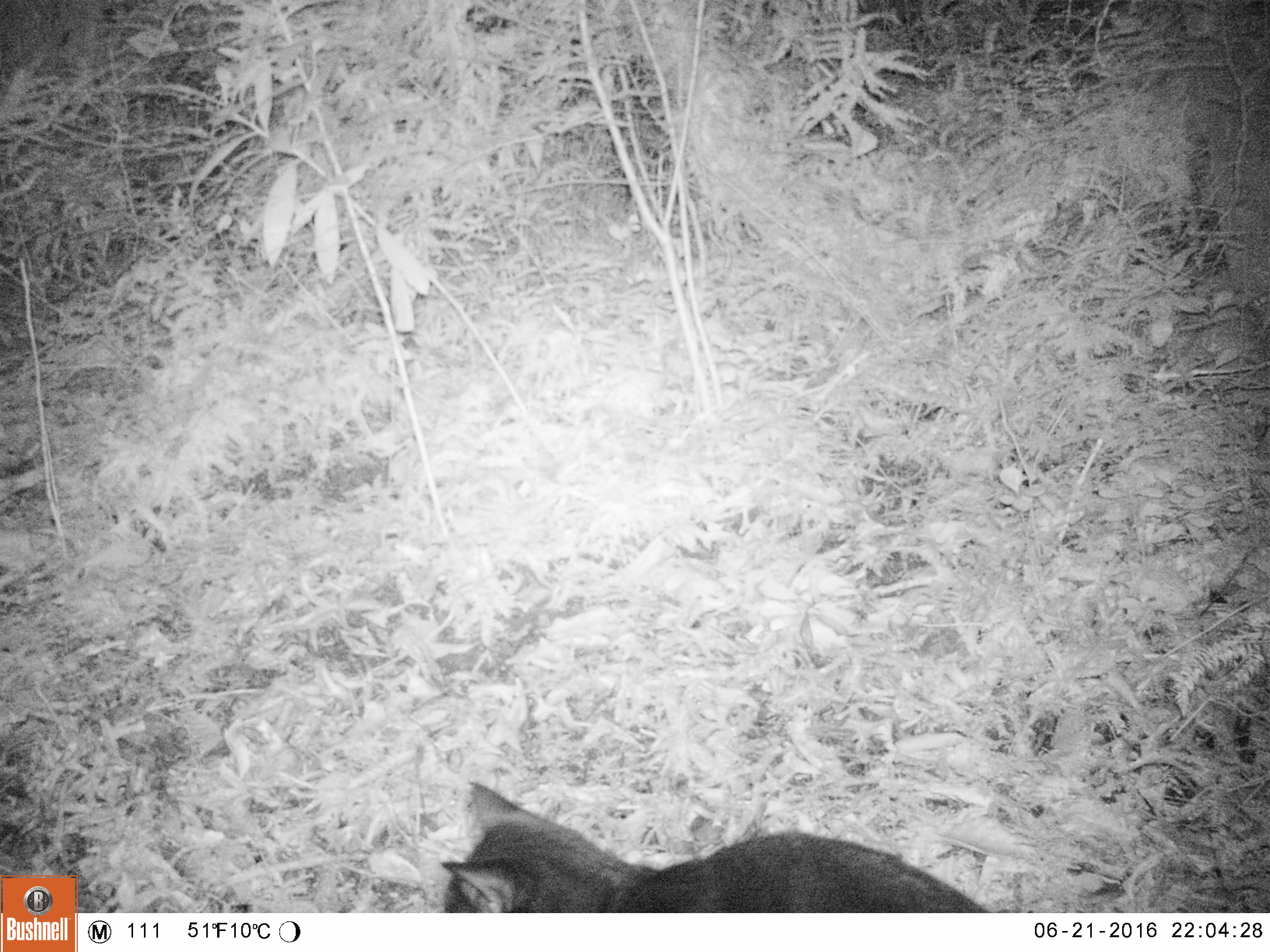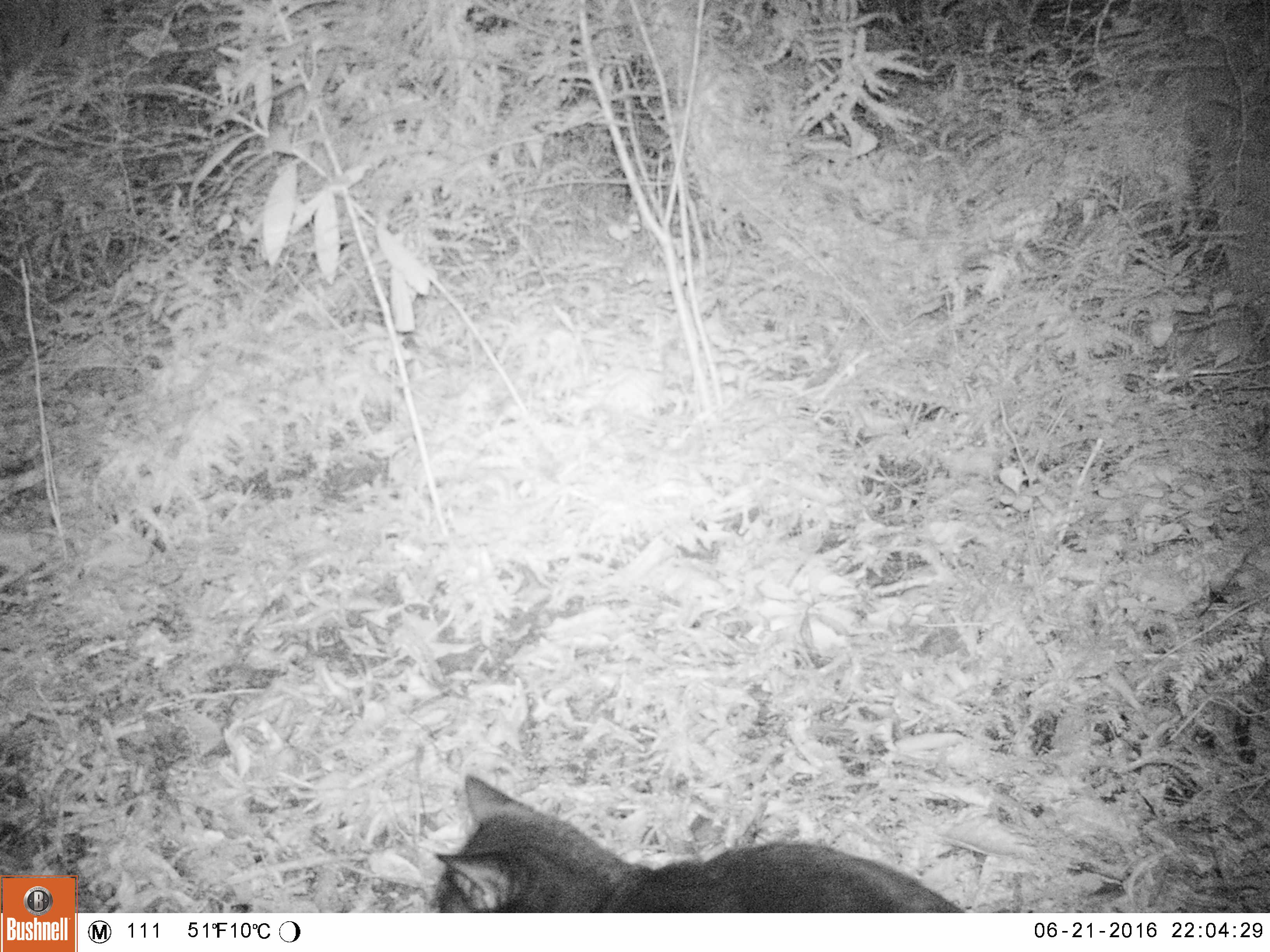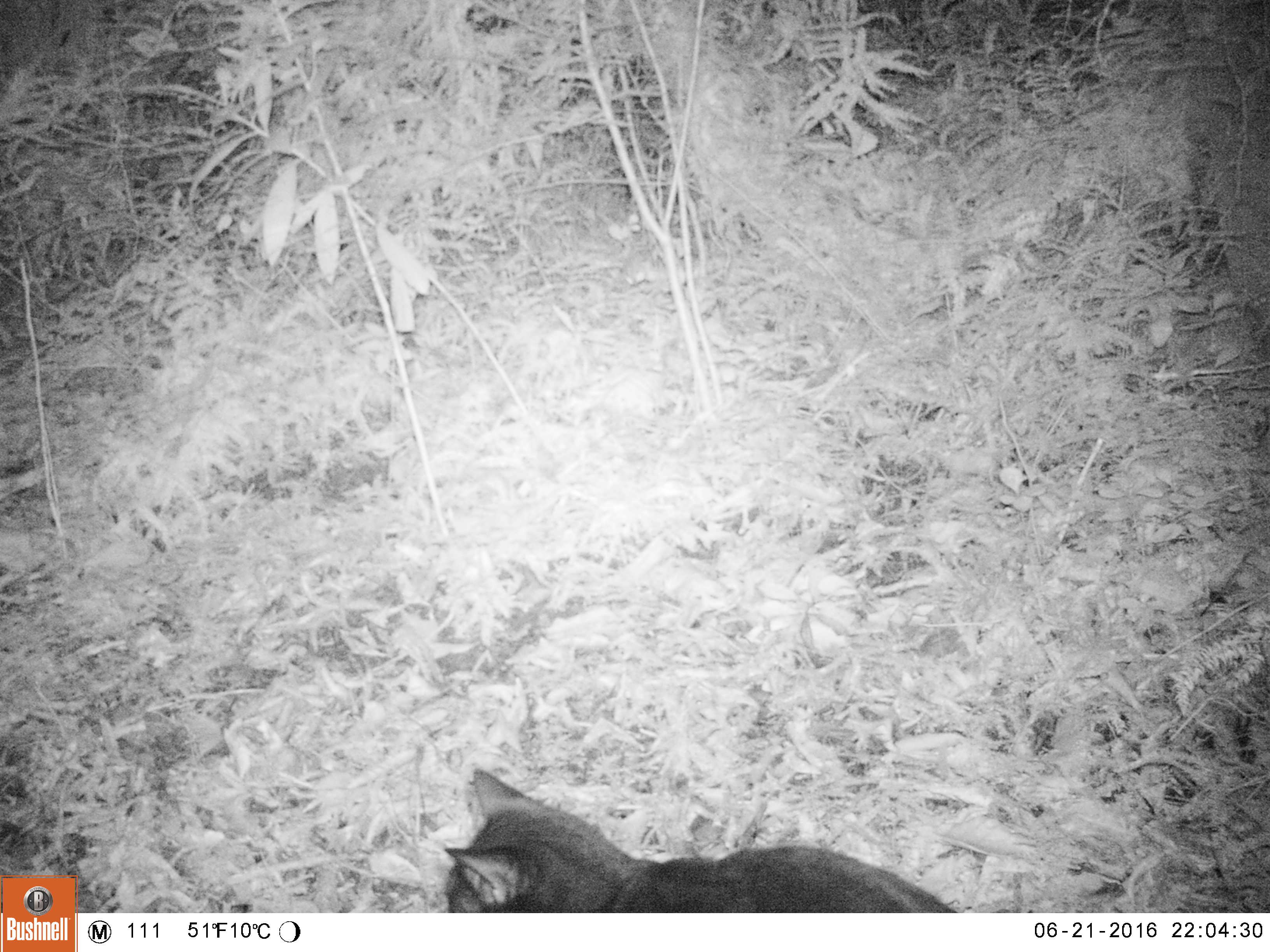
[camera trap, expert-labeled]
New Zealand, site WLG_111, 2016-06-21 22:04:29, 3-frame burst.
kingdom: Animalia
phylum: Chordata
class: Mammalia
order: Carnivora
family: Felidae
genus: Felis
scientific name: Felis catus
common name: domestic cat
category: cat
Cat (domestic cat) (Felis catus).